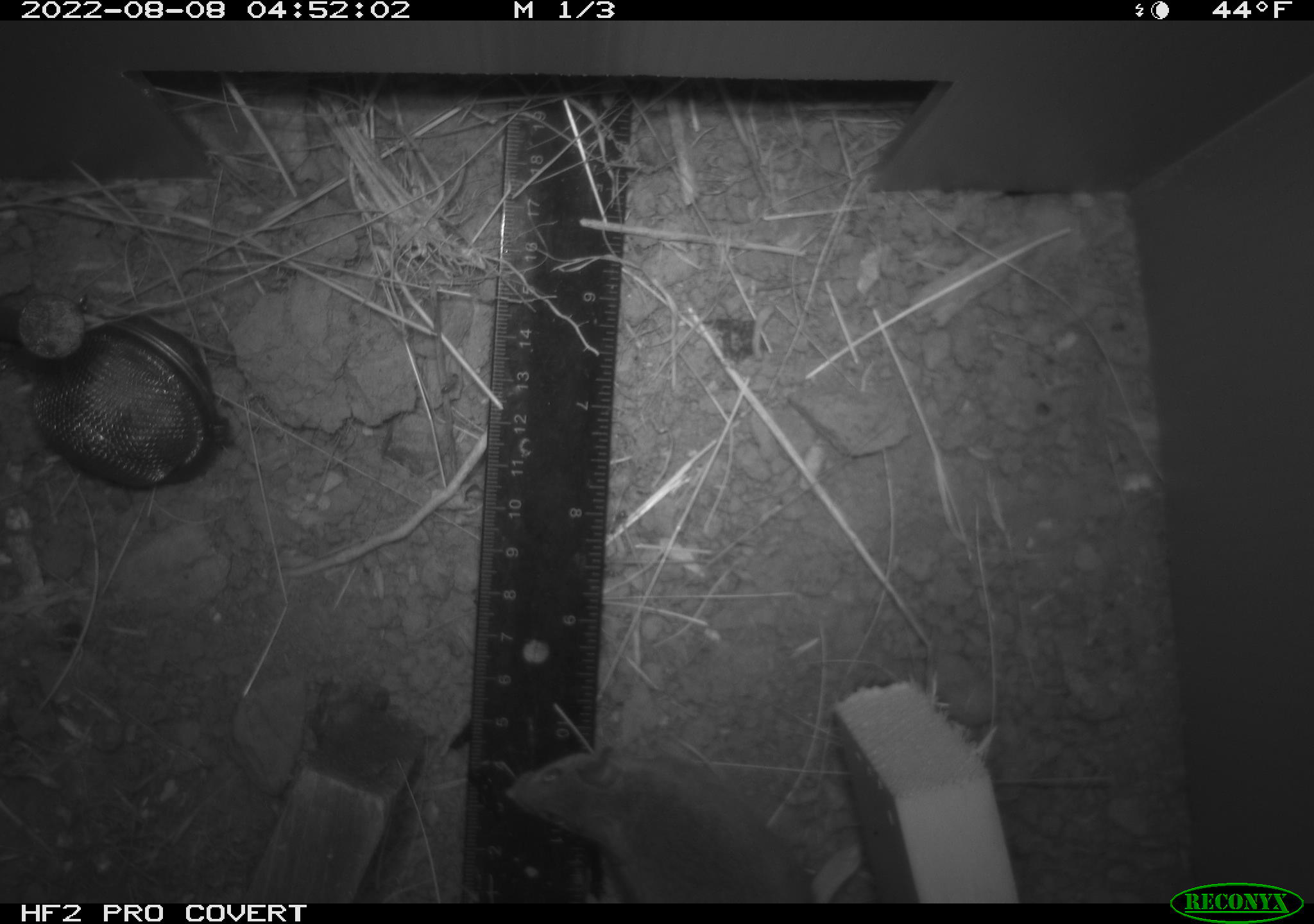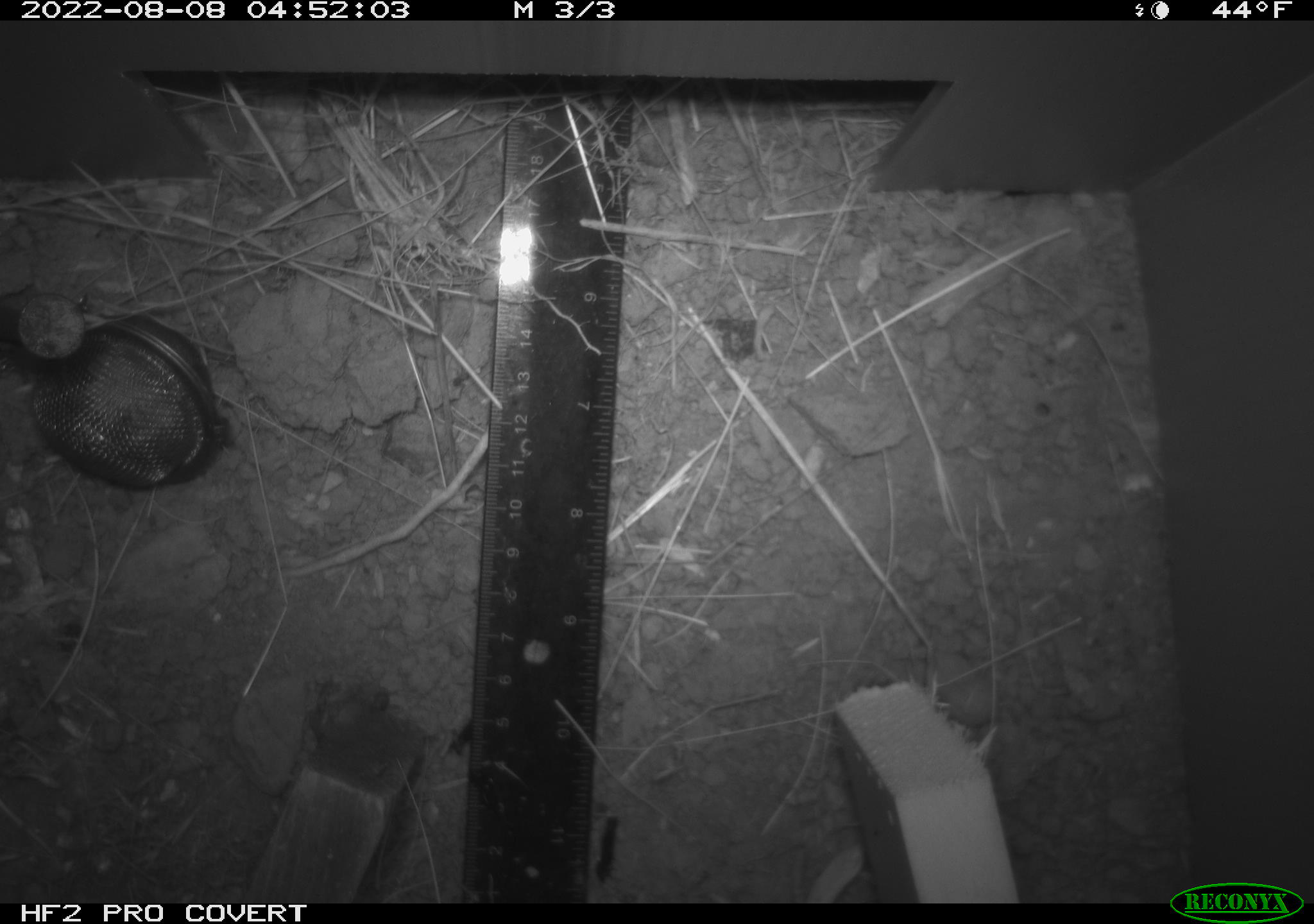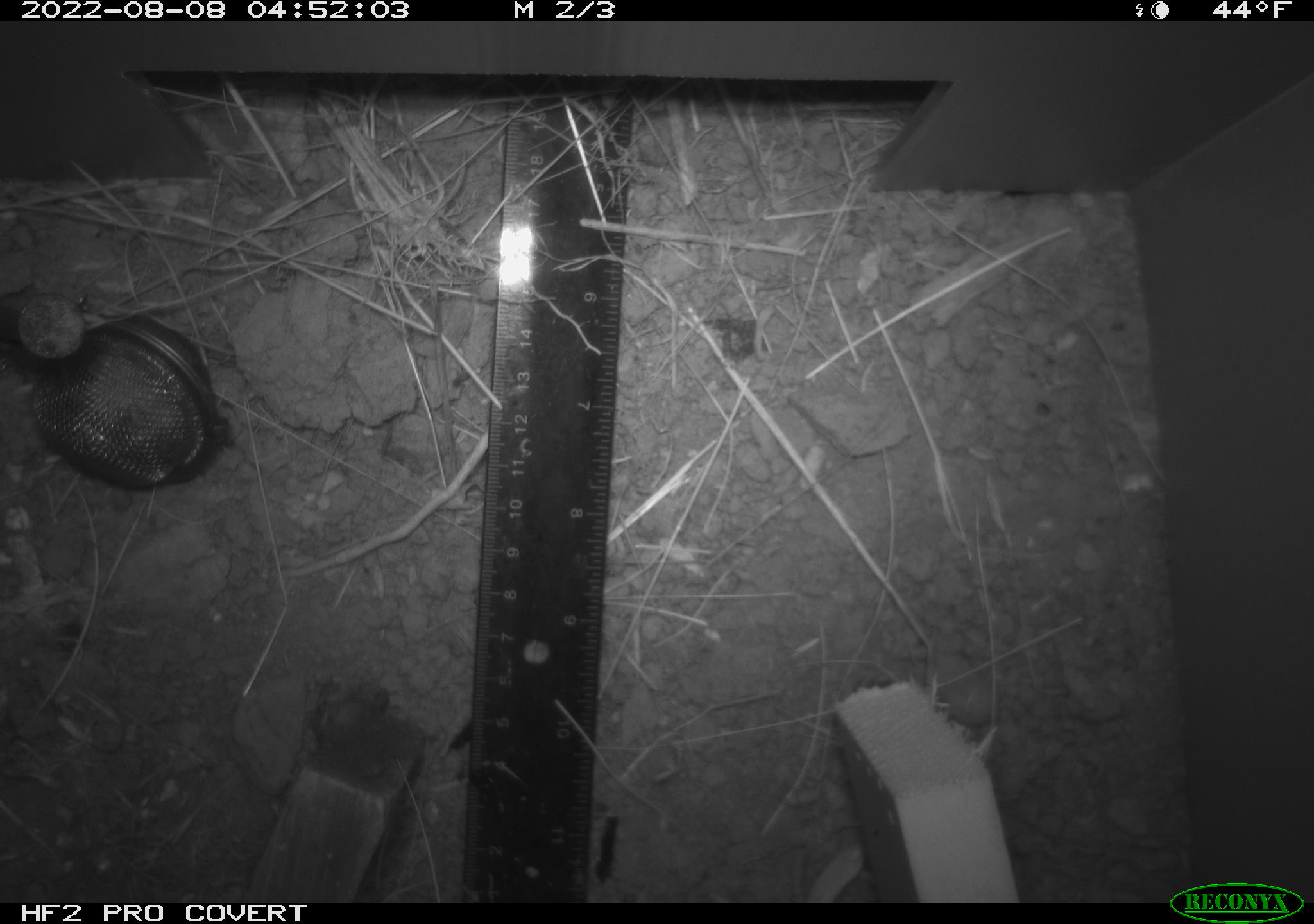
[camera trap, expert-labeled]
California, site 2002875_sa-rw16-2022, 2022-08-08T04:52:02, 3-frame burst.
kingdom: Animalia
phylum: Chordata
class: Mammalia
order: Rodentia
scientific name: Rodentia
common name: mouse species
Mouse species (Rodentia).